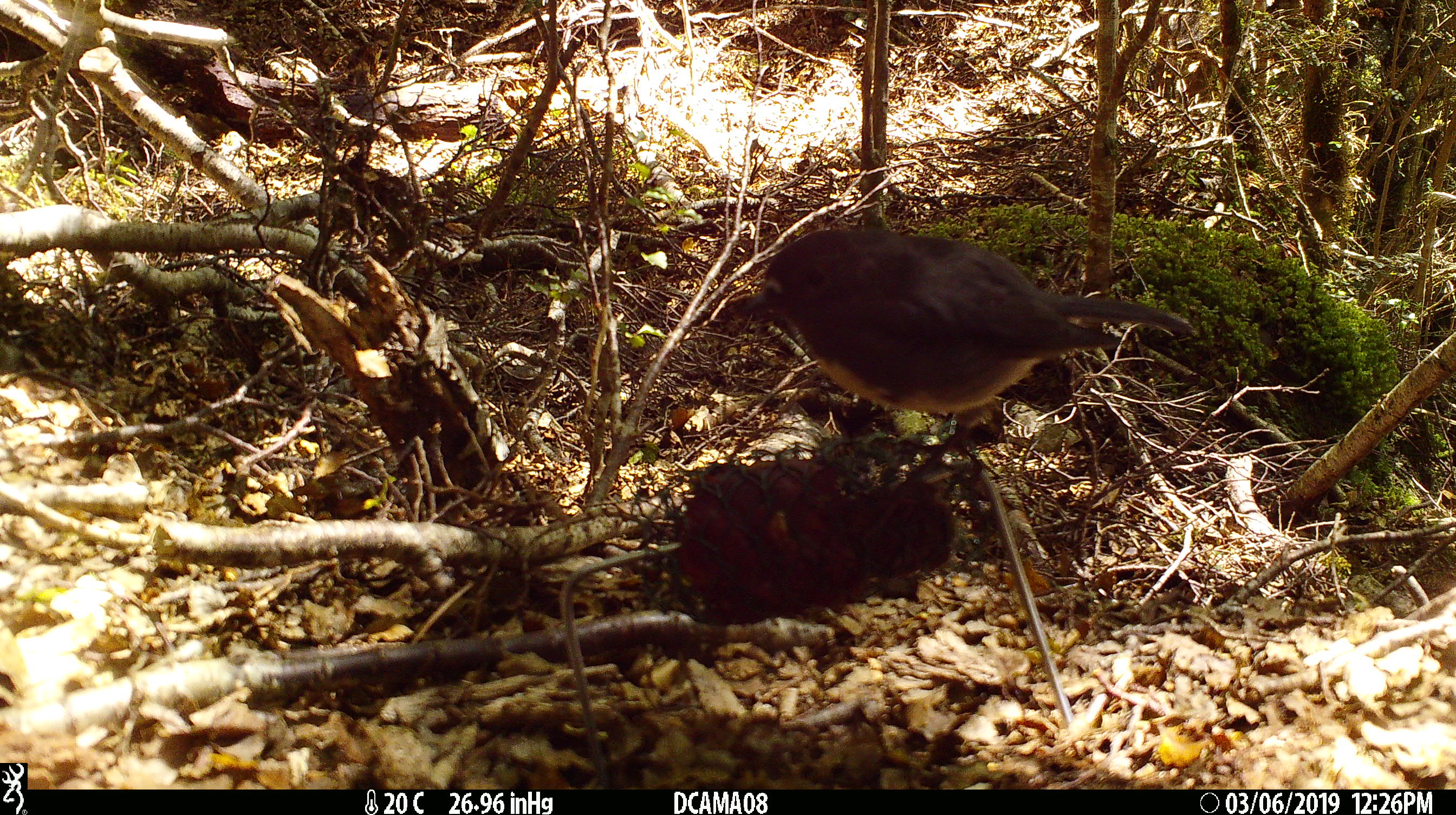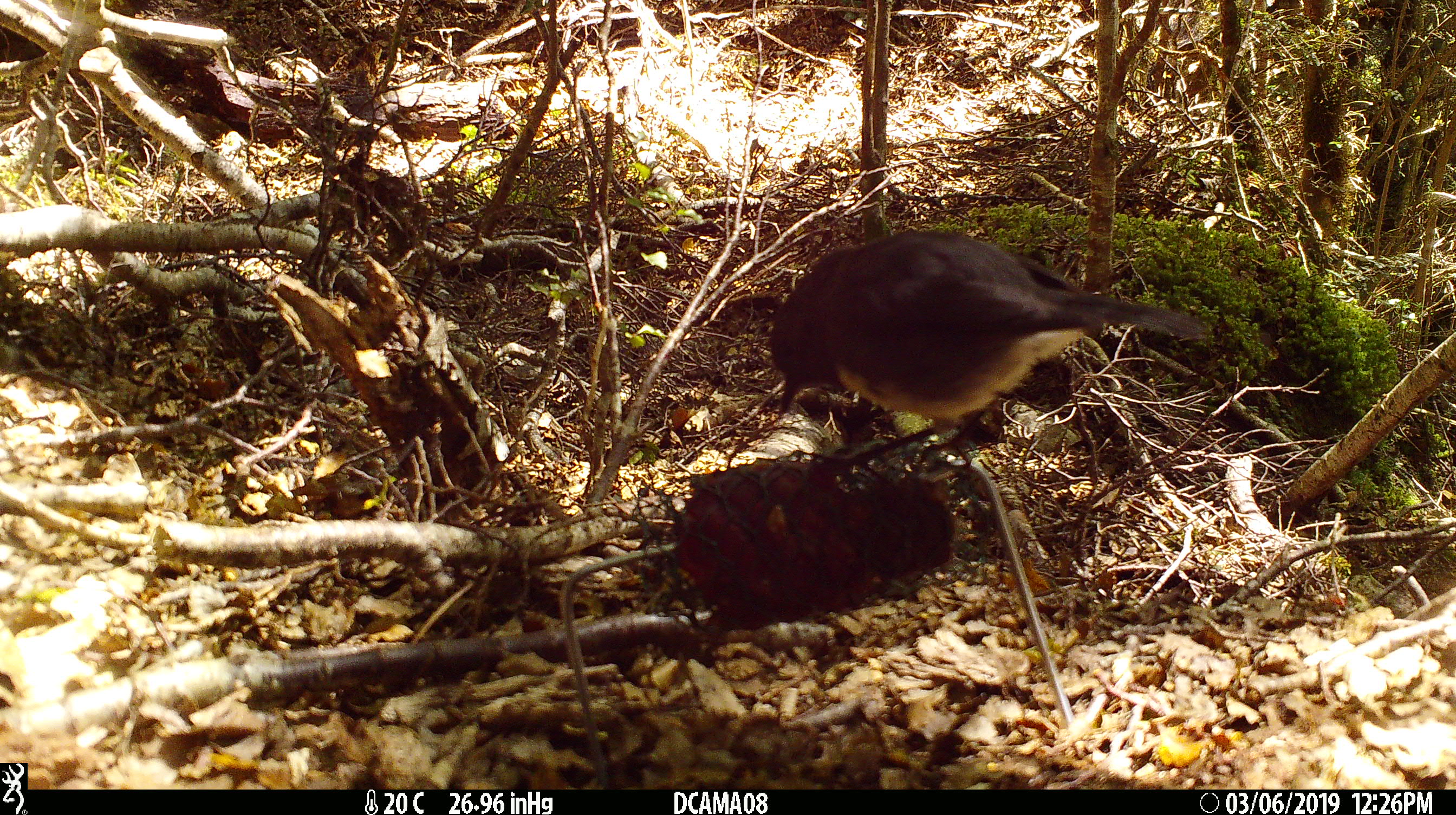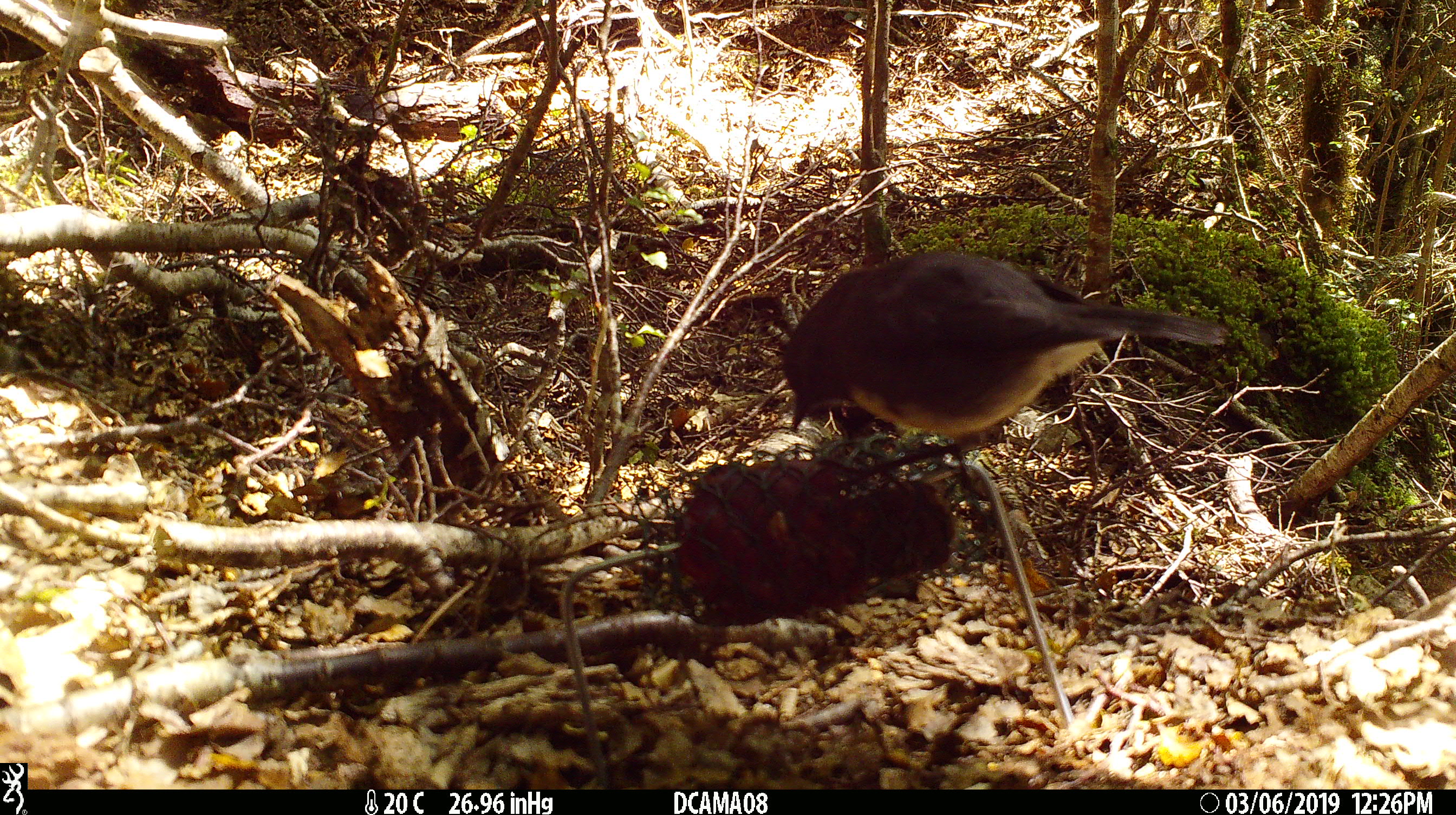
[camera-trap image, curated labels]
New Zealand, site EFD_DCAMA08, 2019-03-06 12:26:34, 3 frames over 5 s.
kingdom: Animalia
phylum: Chordata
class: Aves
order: Passeriformes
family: Petroicidae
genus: Petroica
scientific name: Petroica australis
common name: new zealand robin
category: robin